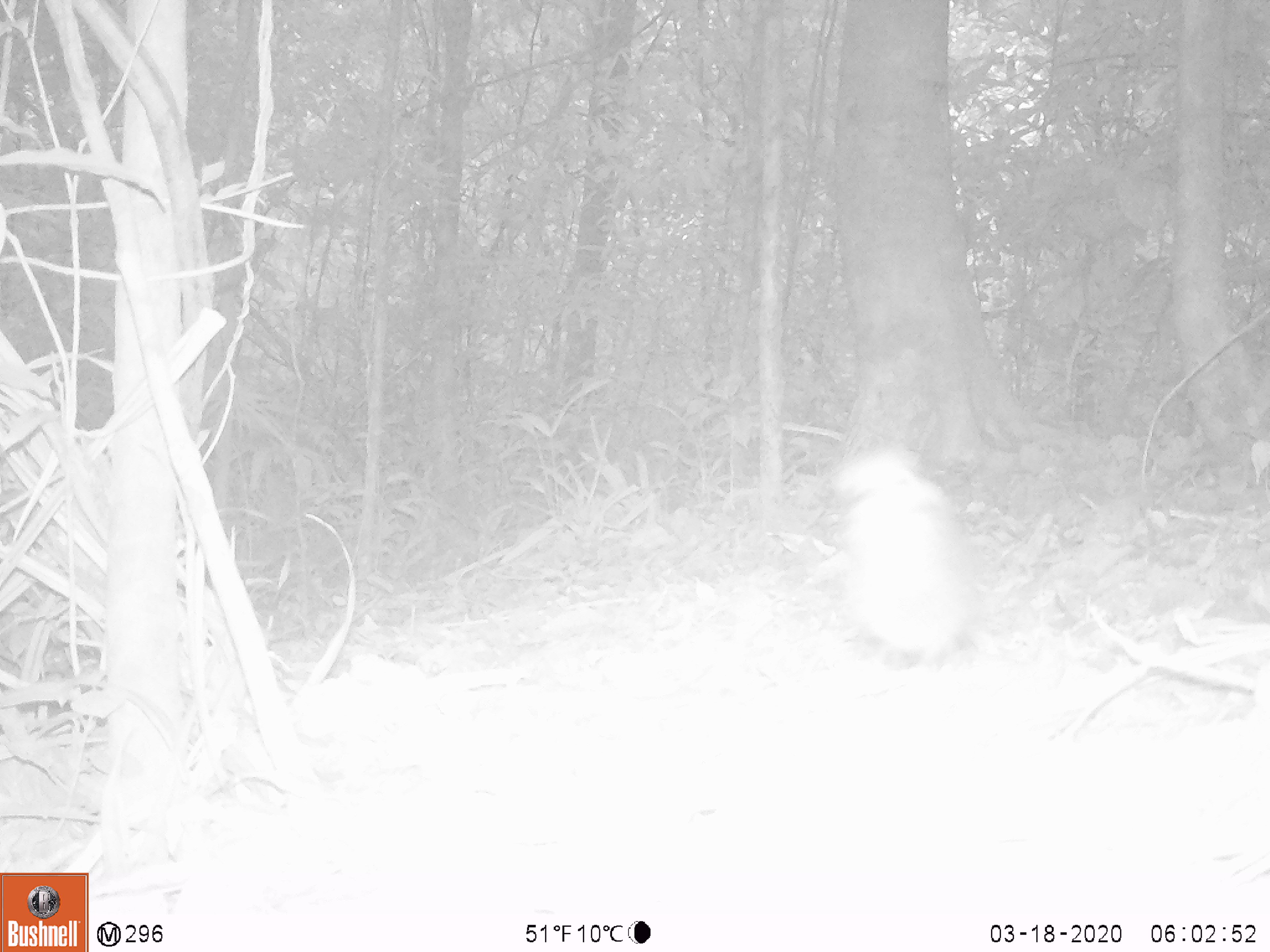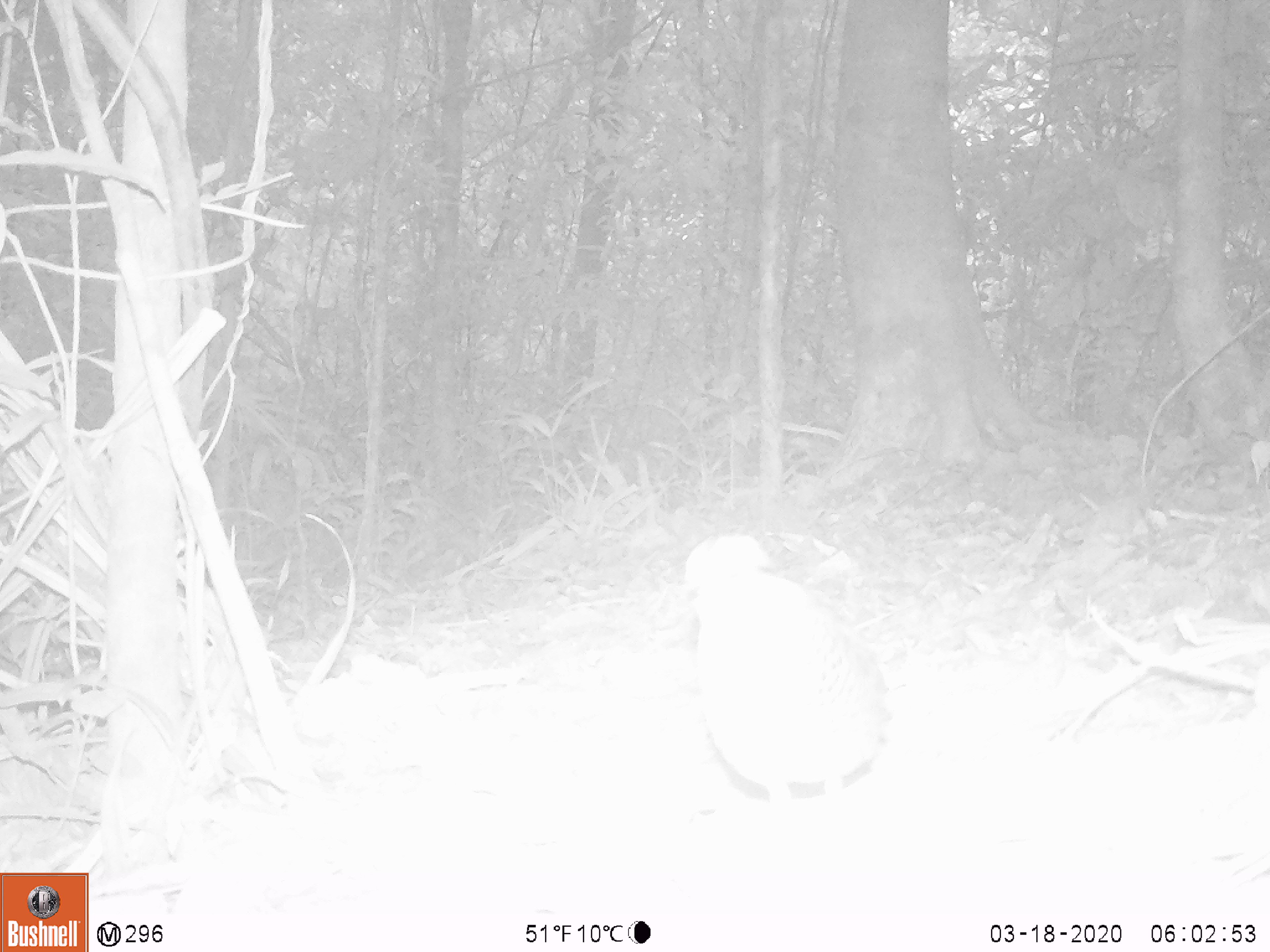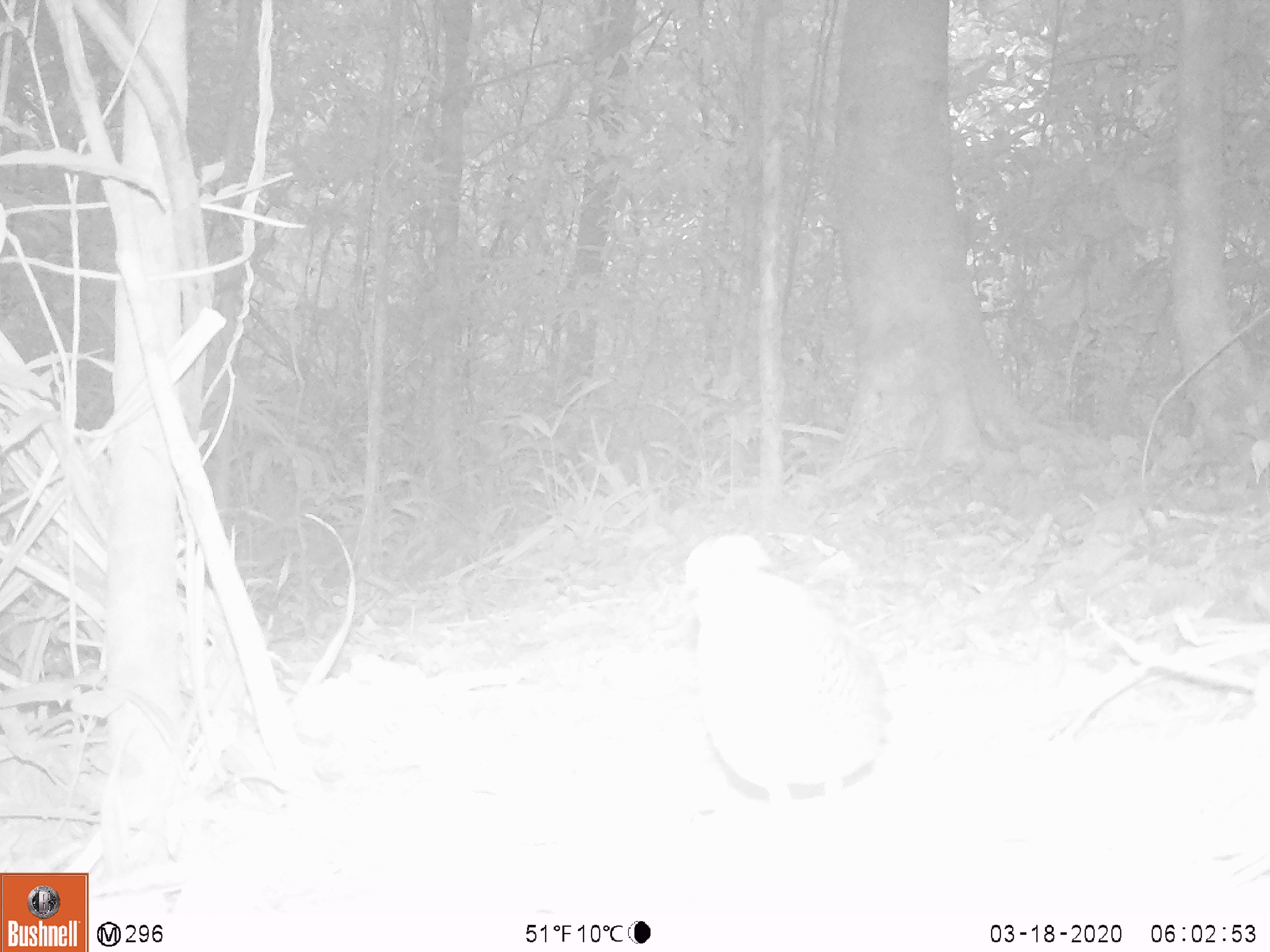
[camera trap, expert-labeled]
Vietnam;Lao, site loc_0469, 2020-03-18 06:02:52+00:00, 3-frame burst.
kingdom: Animalia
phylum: Chordata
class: Aves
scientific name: Aves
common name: bird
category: unidentified bird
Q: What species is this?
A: Unidentified bird (bird) (Aves).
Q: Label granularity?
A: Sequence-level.